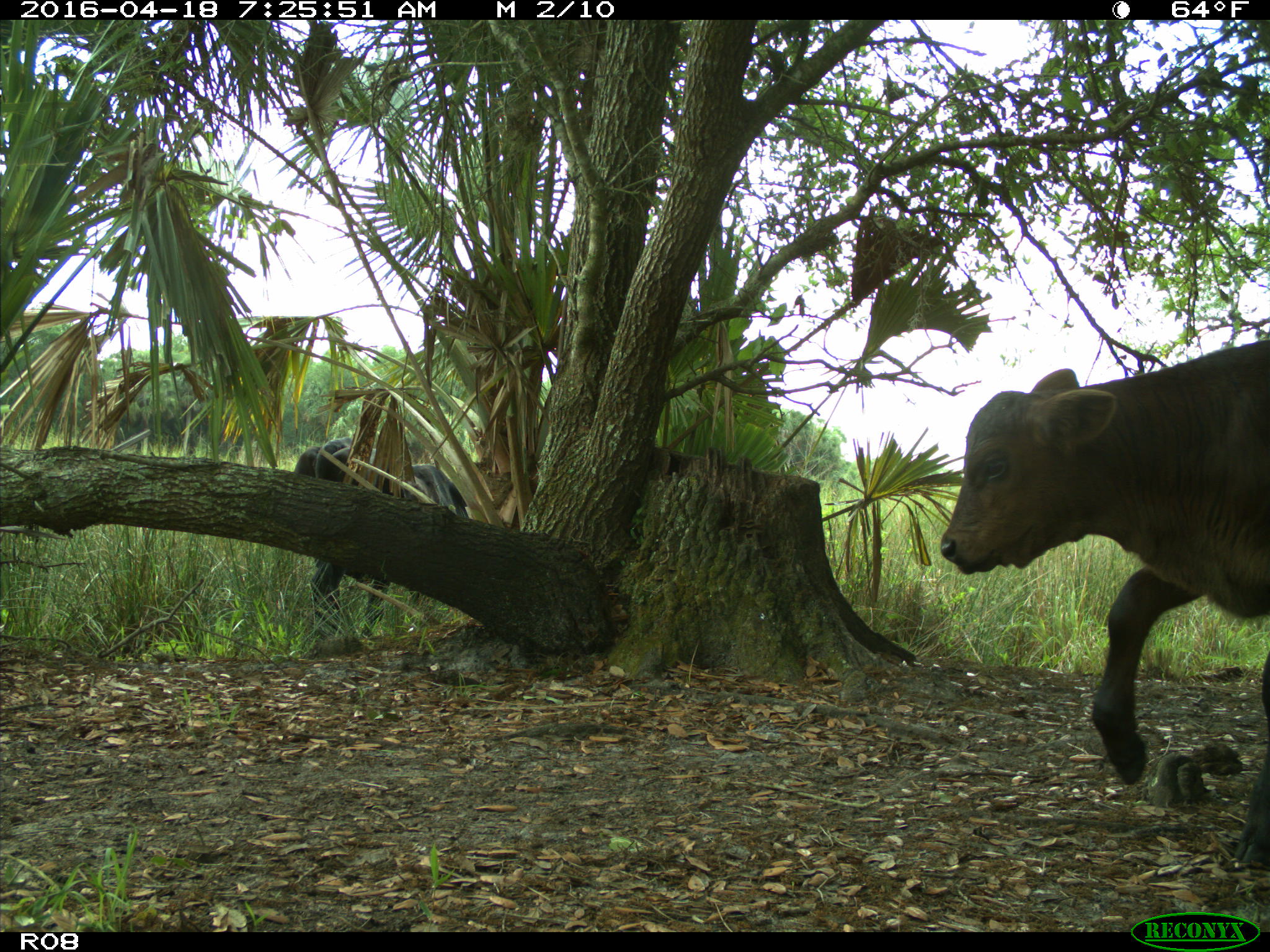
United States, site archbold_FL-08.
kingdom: Animalia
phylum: Chordata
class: Mammalia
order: Artiodactyla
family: Bovidae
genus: Bos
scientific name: Bos taurus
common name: domestic cow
Bos taurus (domestic cow).